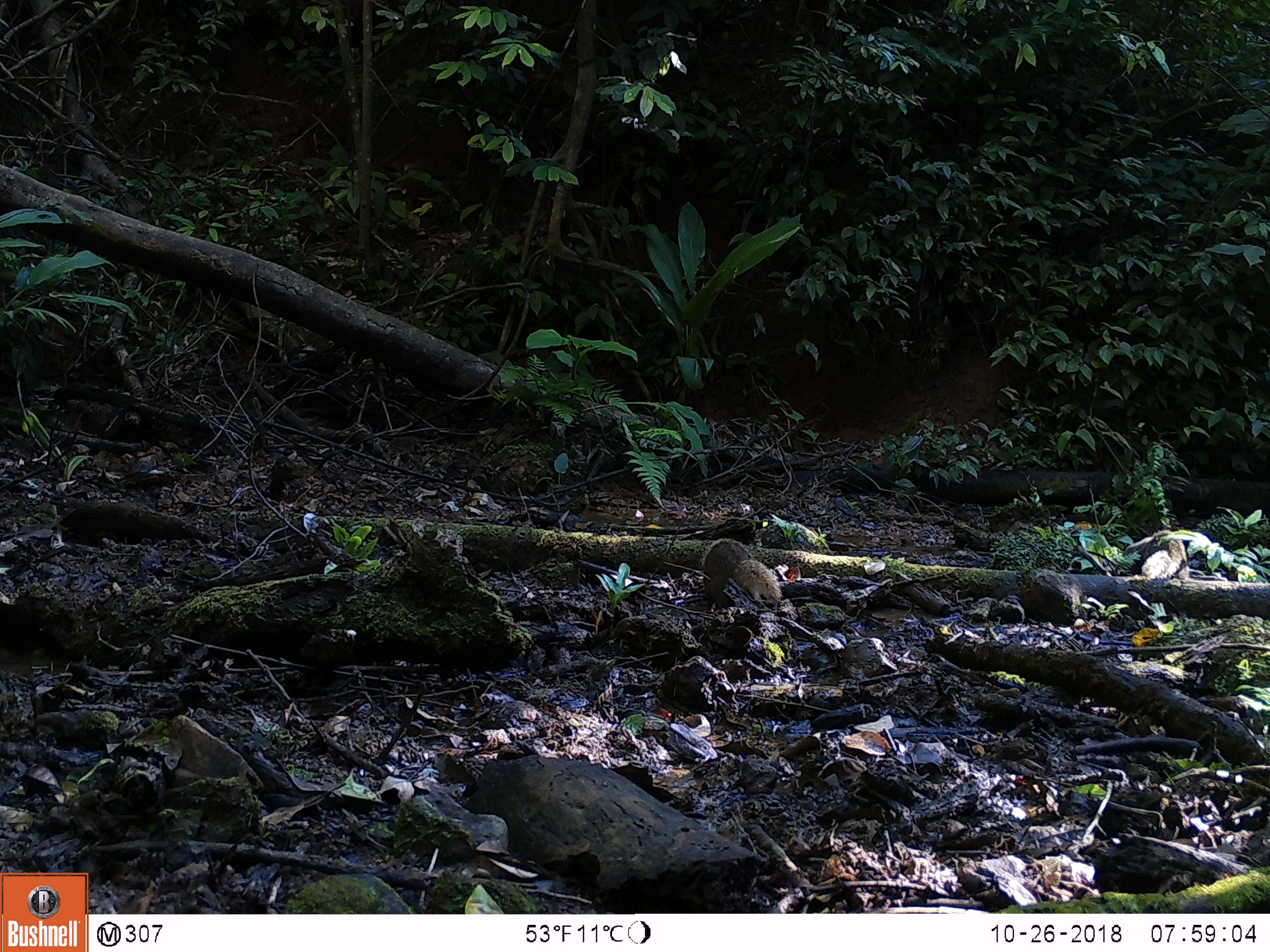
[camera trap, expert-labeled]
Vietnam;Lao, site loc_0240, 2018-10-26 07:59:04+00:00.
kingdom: Animalia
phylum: Chordata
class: Mammalia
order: Carnivora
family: Herpestidae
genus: Urva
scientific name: Urva urva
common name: crab-eating mongoose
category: crab eating mongoose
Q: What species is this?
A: Crab eating mongoose (crab-eating mongoose) (Urva urva).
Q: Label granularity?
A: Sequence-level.